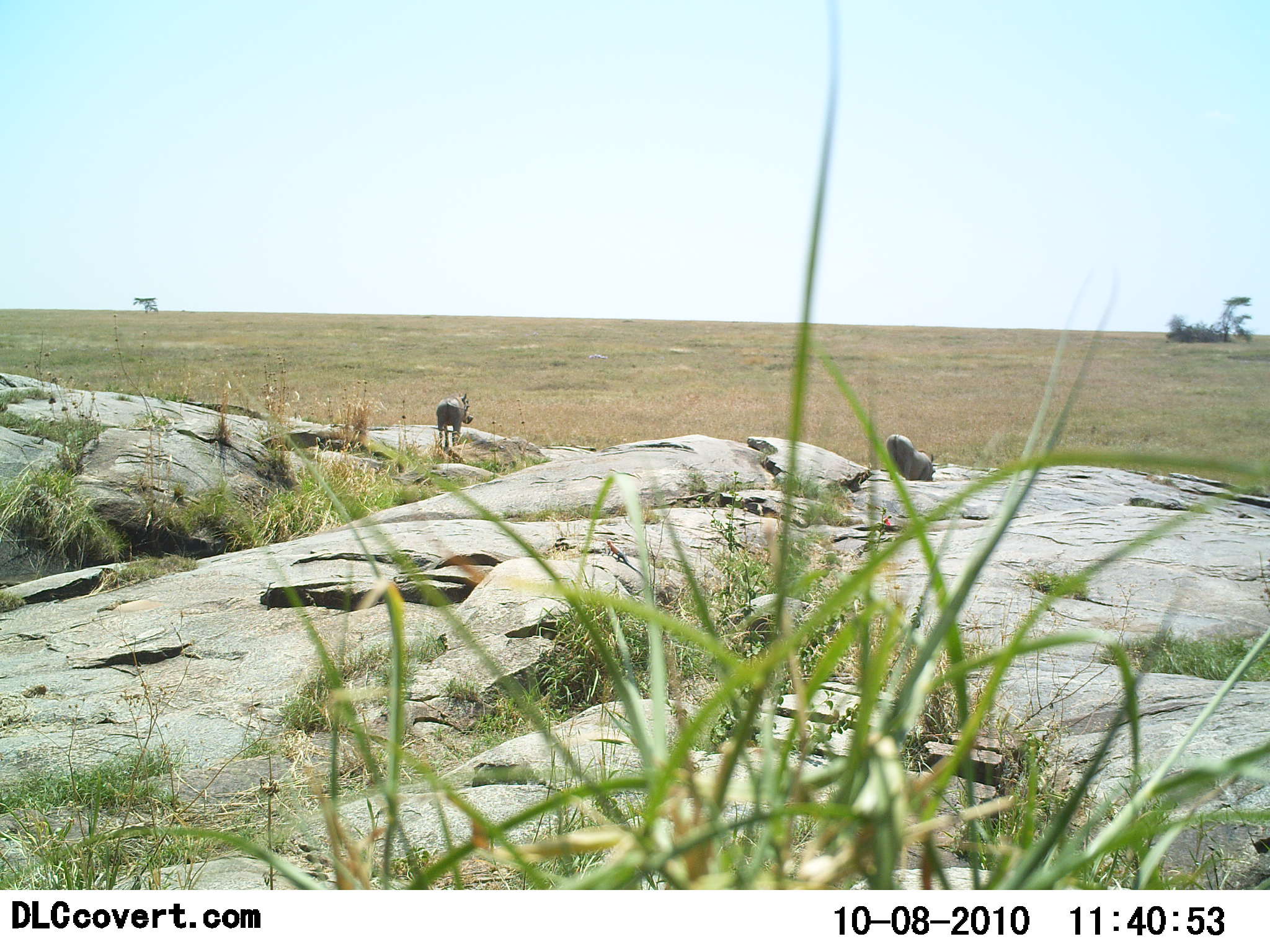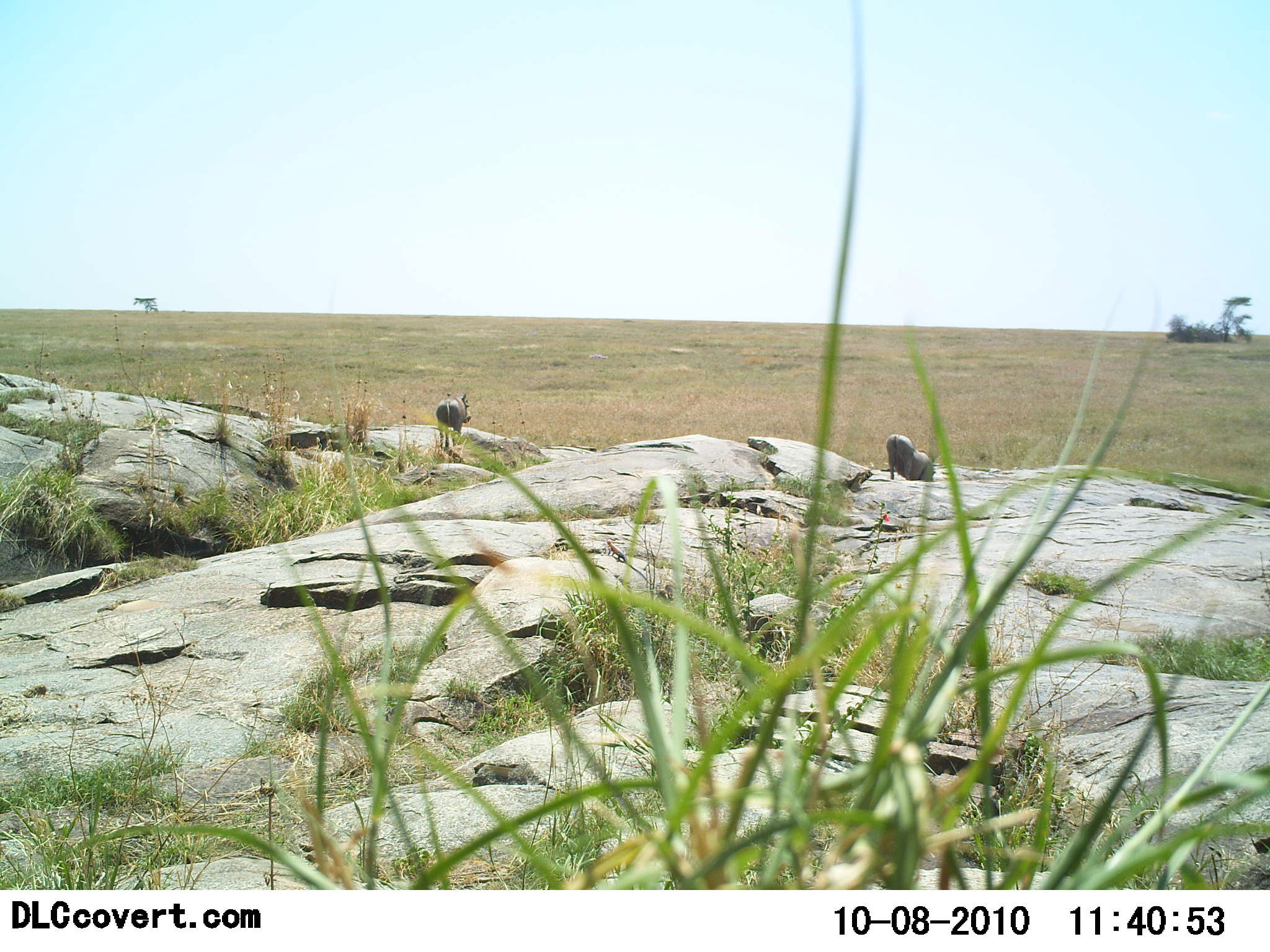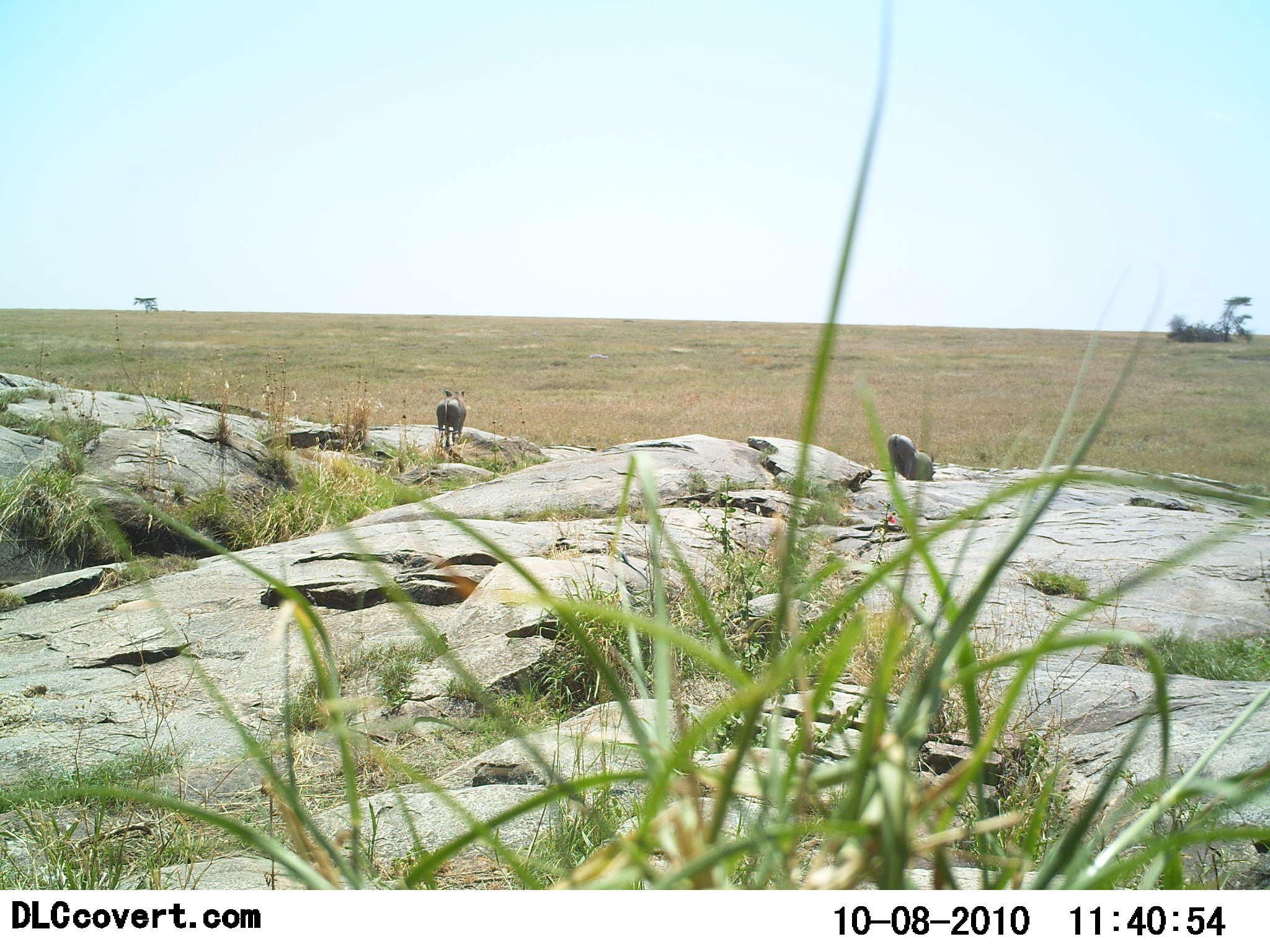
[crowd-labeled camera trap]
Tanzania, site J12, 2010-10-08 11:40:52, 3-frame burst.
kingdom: Animalia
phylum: Chordata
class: Mammalia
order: Artiodactyla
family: Suidae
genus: Phacochoerus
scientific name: Phacochoerus africanus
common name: warthog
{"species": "warthog (Phacochoerus africanus)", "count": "2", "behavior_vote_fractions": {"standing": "100%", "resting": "0%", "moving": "12%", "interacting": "0%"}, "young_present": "12%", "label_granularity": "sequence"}